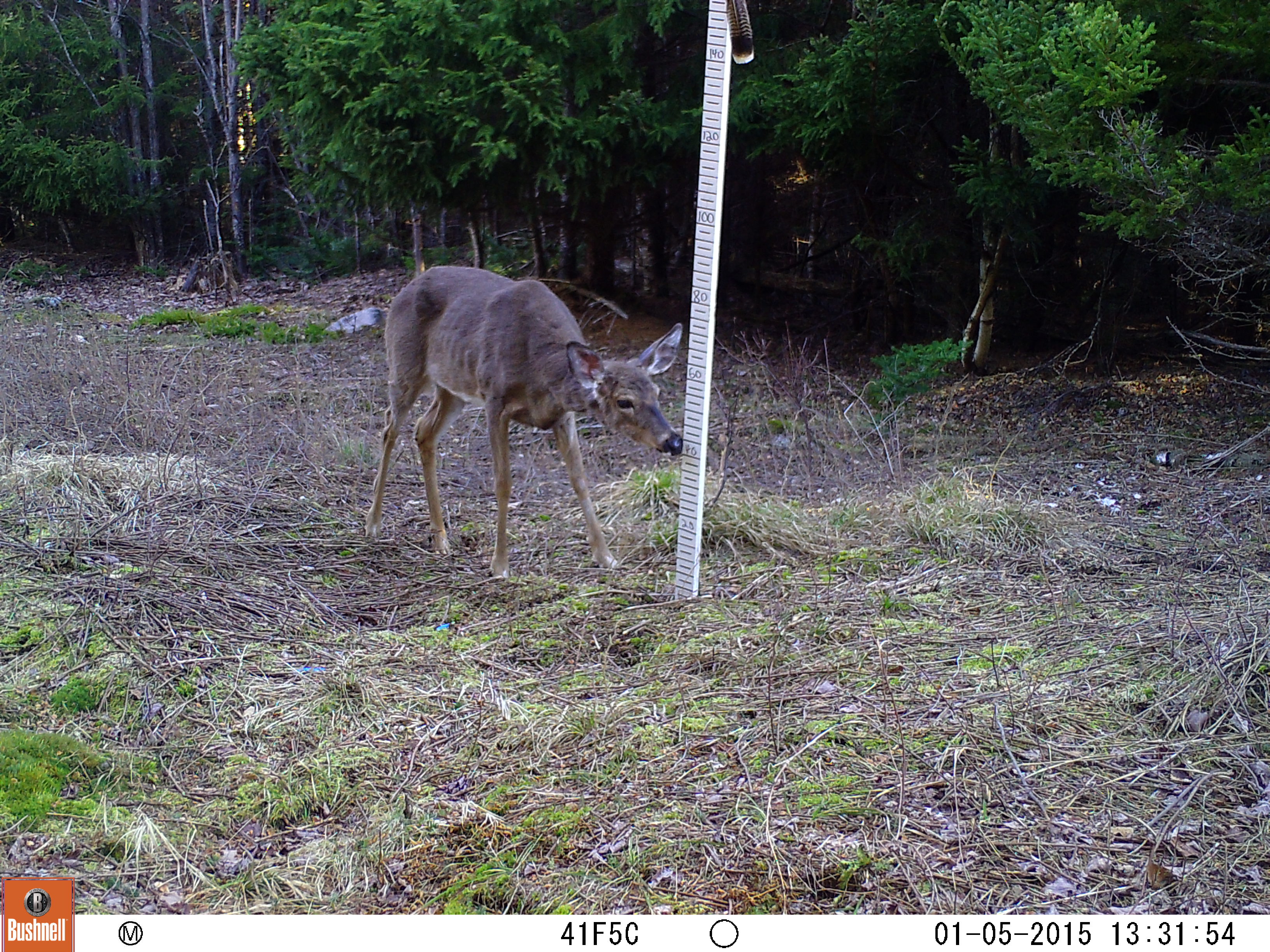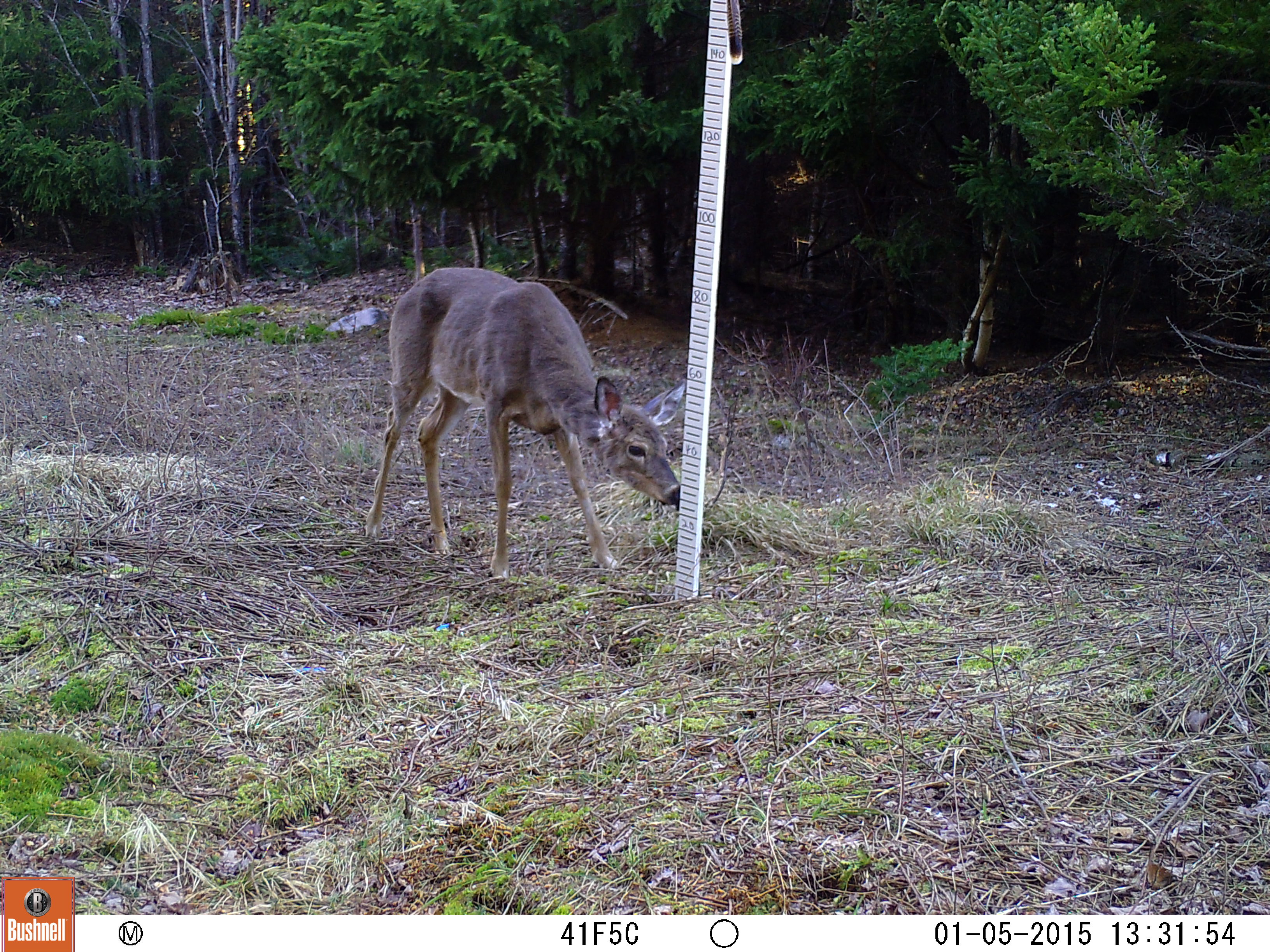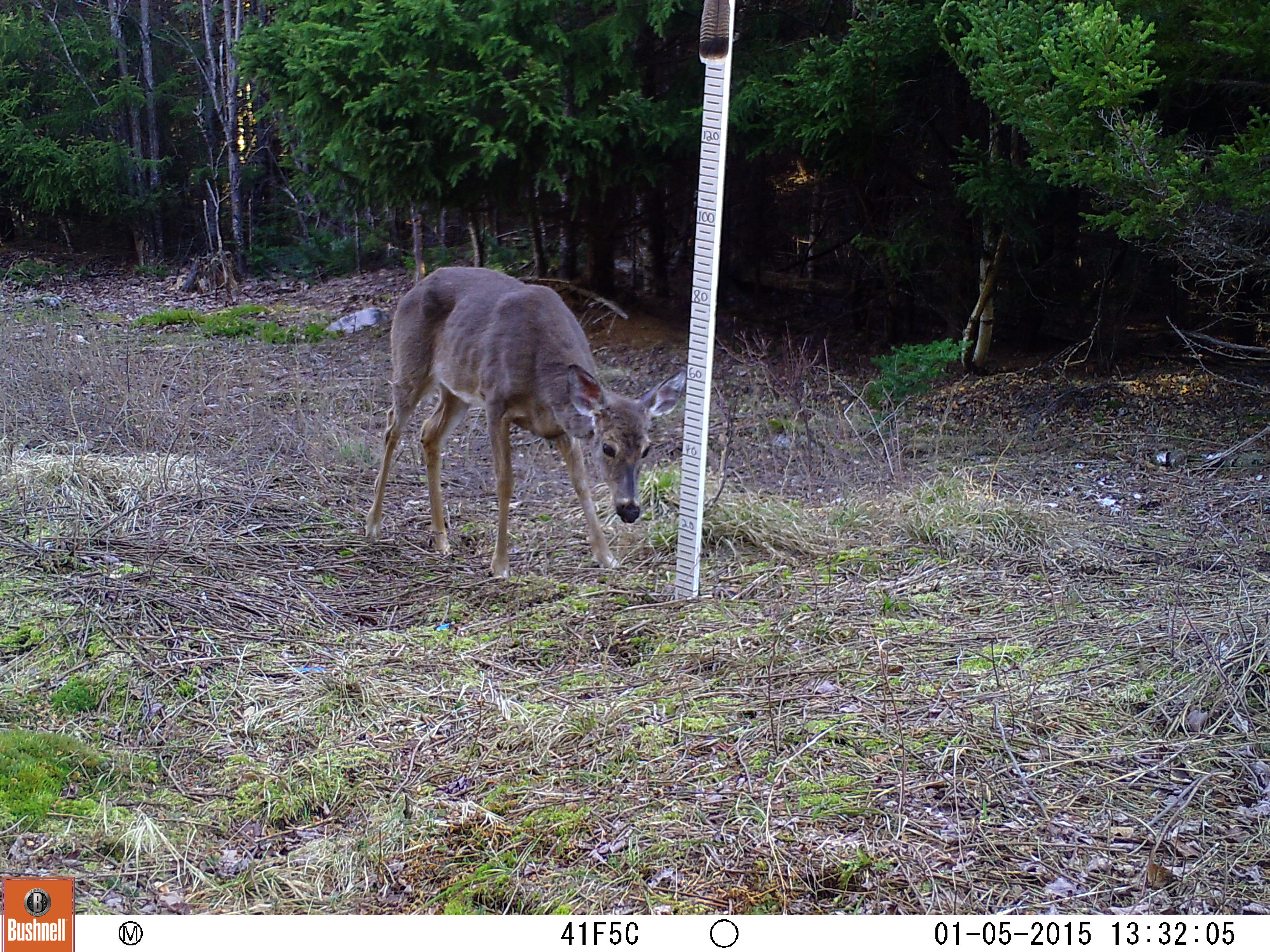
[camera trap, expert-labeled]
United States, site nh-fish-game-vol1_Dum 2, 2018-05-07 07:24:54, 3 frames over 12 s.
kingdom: Animalia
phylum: Chordata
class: Mammalia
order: Artiodactyla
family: Cervidae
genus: Odocoileus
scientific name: Odocoileus virginianus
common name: white-tailed deer